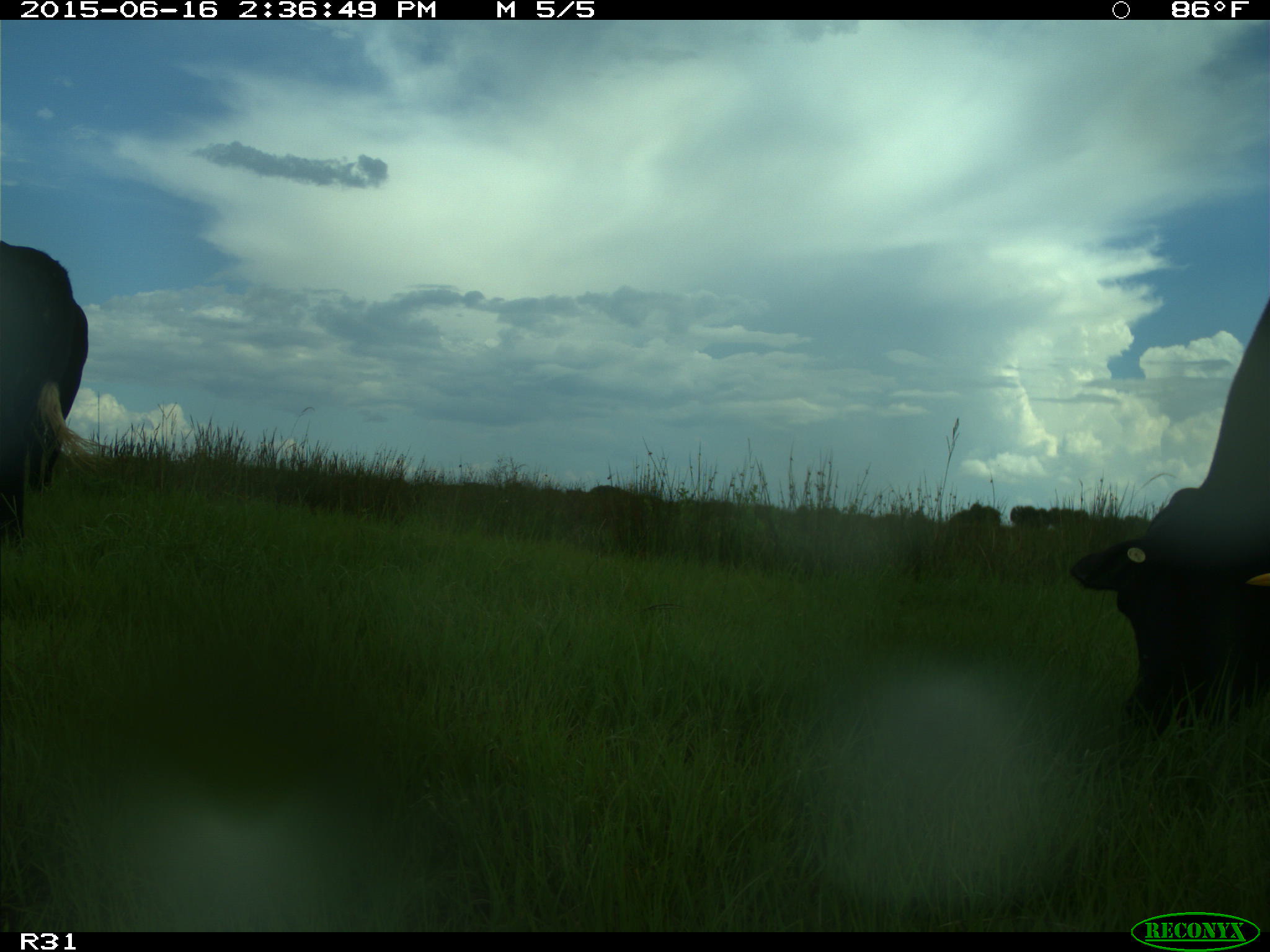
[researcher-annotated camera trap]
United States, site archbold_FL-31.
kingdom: Animalia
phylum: Chordata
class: Mammalia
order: Artiodactyla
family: Bovidae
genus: Bos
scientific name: Bos taurus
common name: domestic cow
Bos taurus (domestic cow).